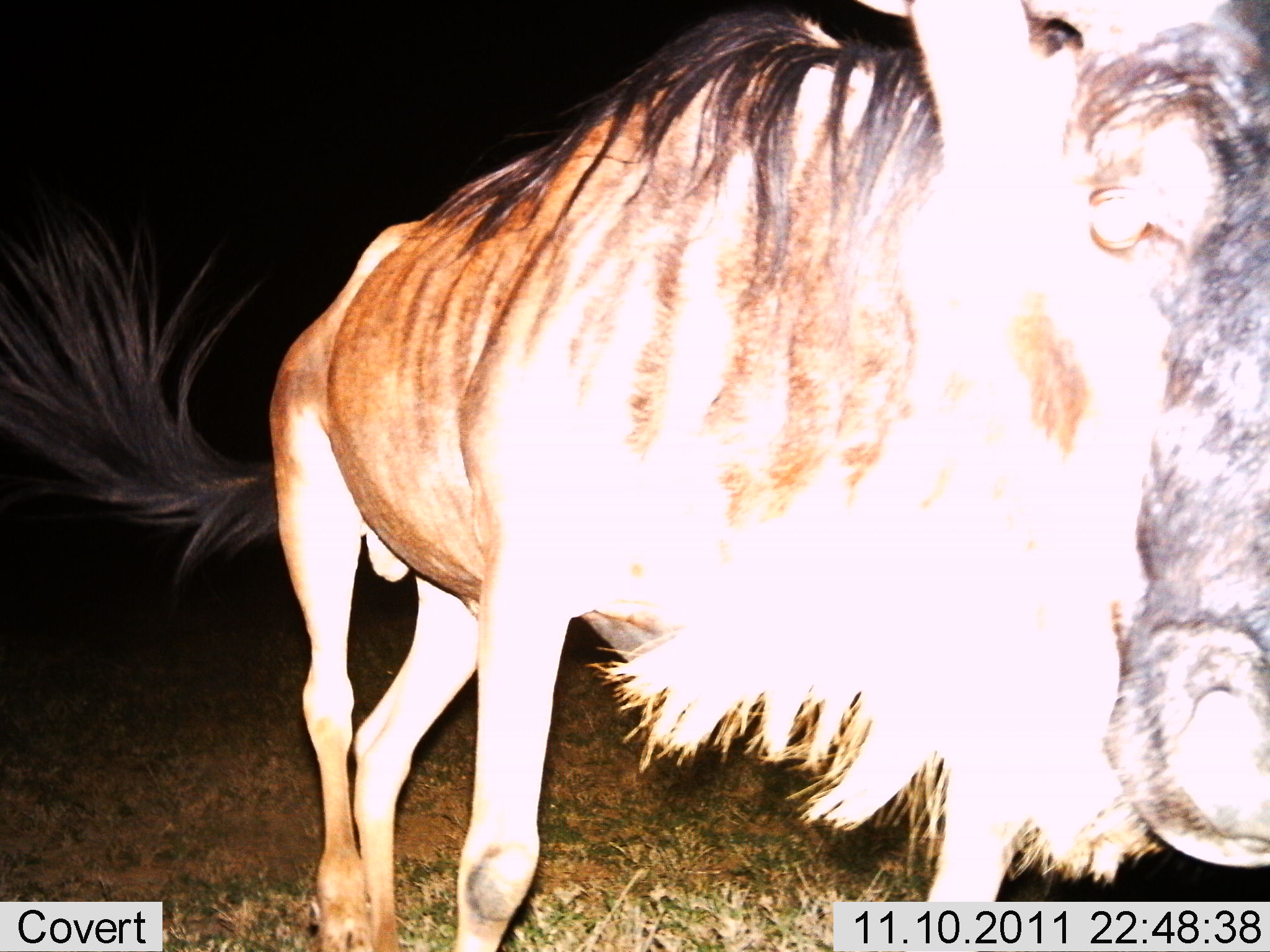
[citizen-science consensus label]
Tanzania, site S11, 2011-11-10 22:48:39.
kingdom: Animalia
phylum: Chordata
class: Mammalia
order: Artiodactyla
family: Bovidae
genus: Connochaetes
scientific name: Connochaetes taurinus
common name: blue wildebeest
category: wildebeest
Wildebeest (blue wildebeest) (Connochaetes taurinus), count 1. Behavior (volunteer vote fractions): standing 50%, resting 0%, moving 36%, interacting 14%. Young present (vote fraction): 0%. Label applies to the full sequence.